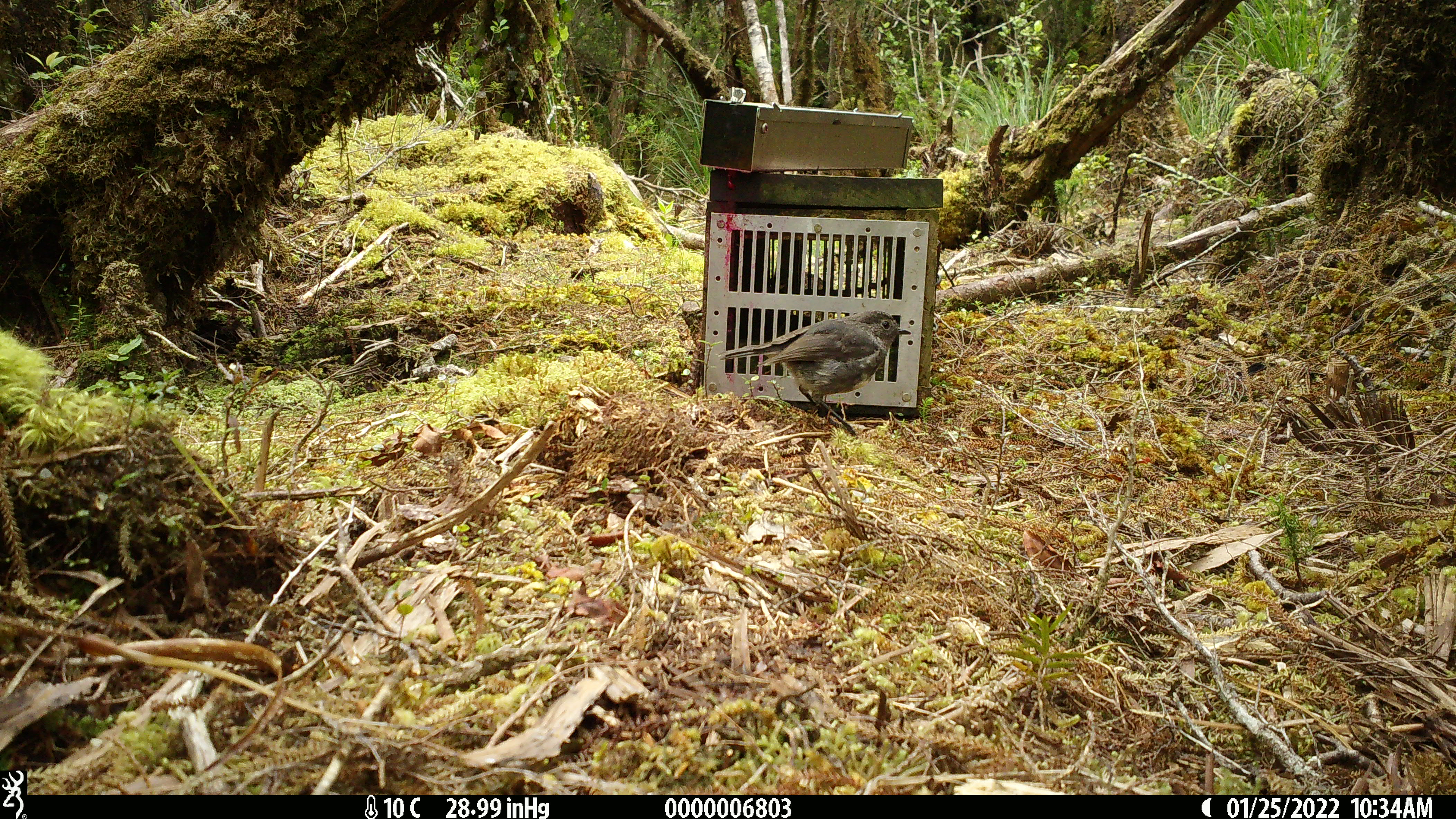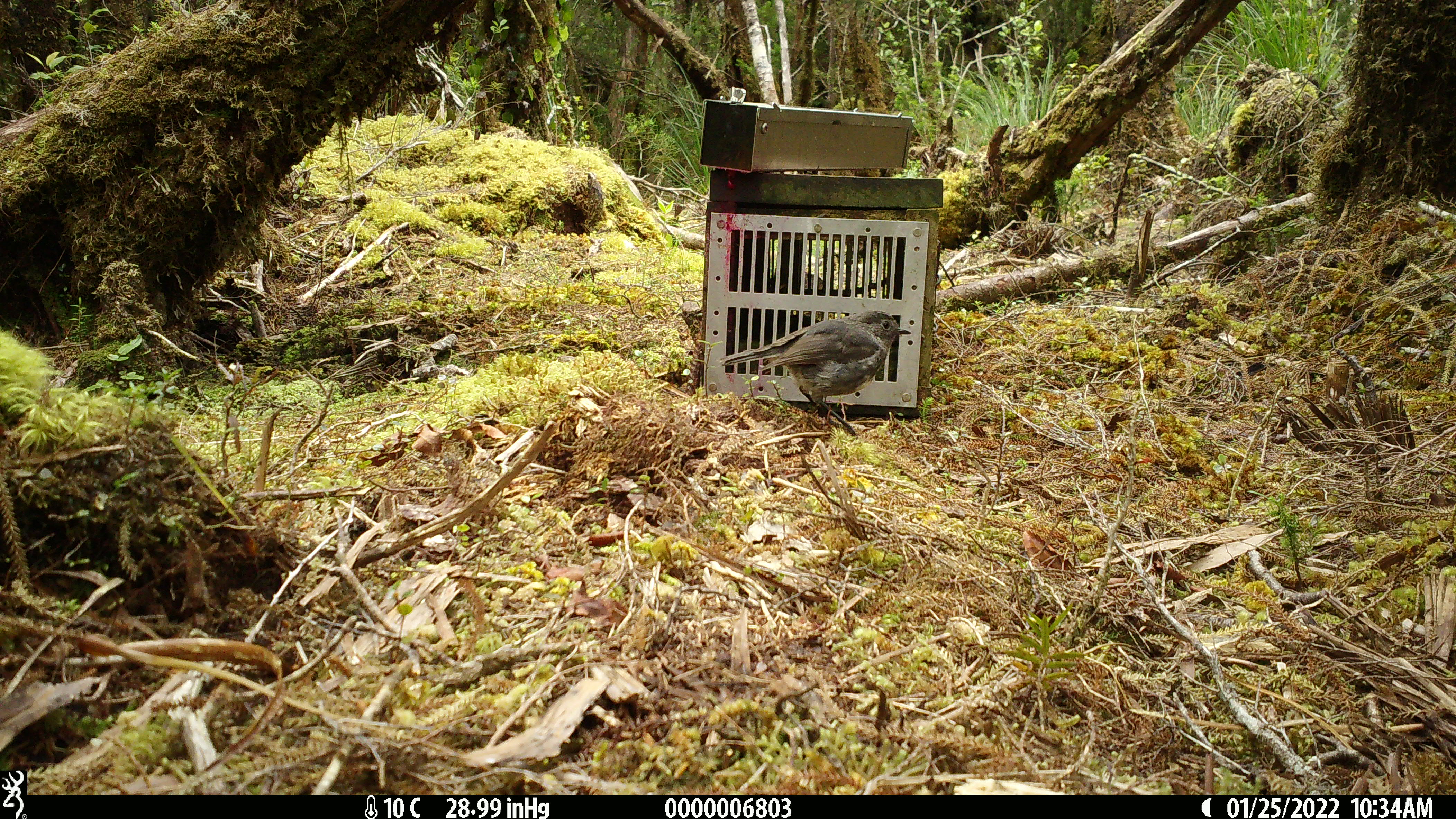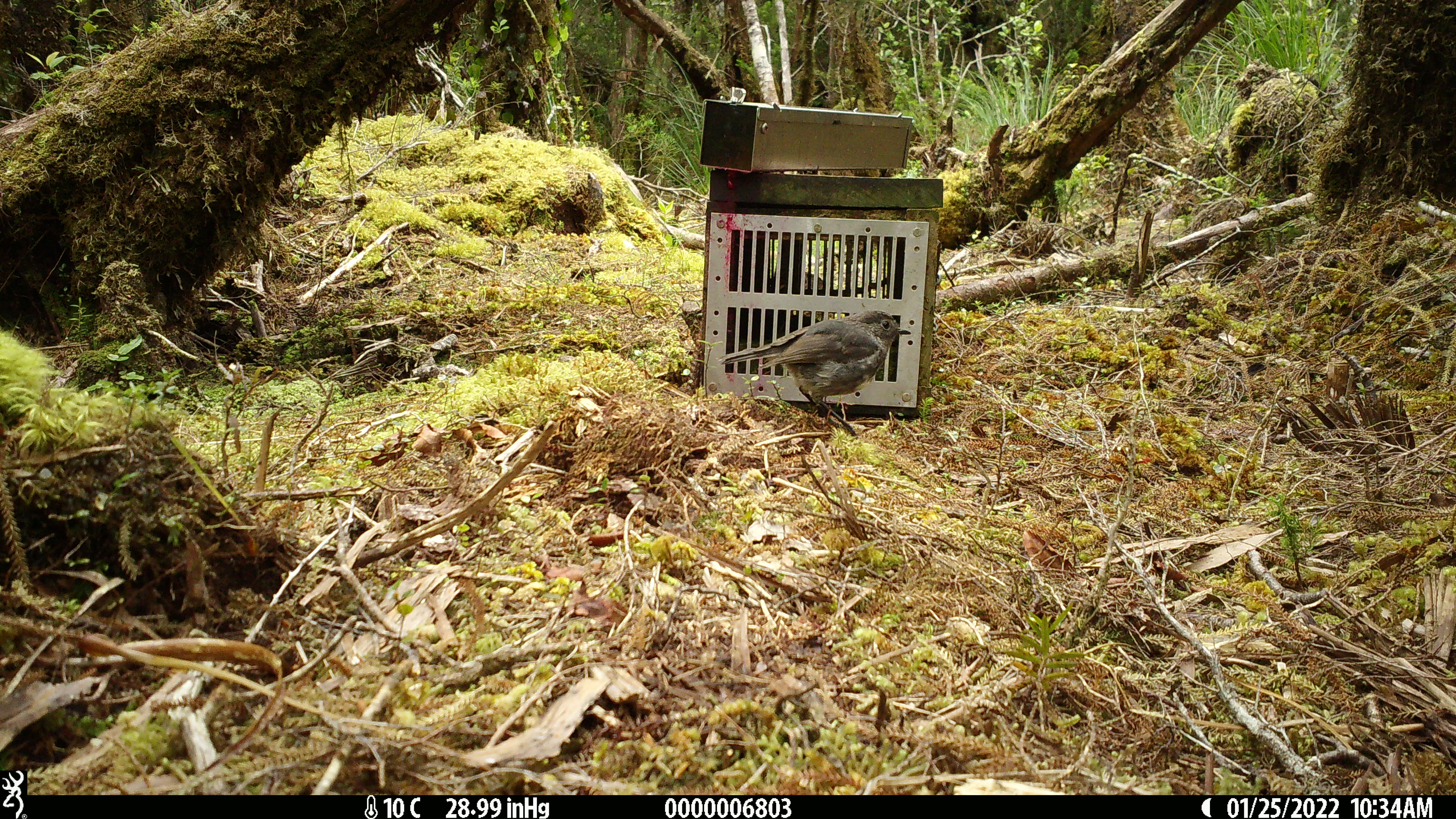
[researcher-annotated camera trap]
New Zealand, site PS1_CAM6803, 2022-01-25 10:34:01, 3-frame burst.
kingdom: Animalia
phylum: Chordata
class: Aves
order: Passeriformes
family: Petroicidae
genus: Petroica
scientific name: Petroica australis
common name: new zealand robin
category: robin